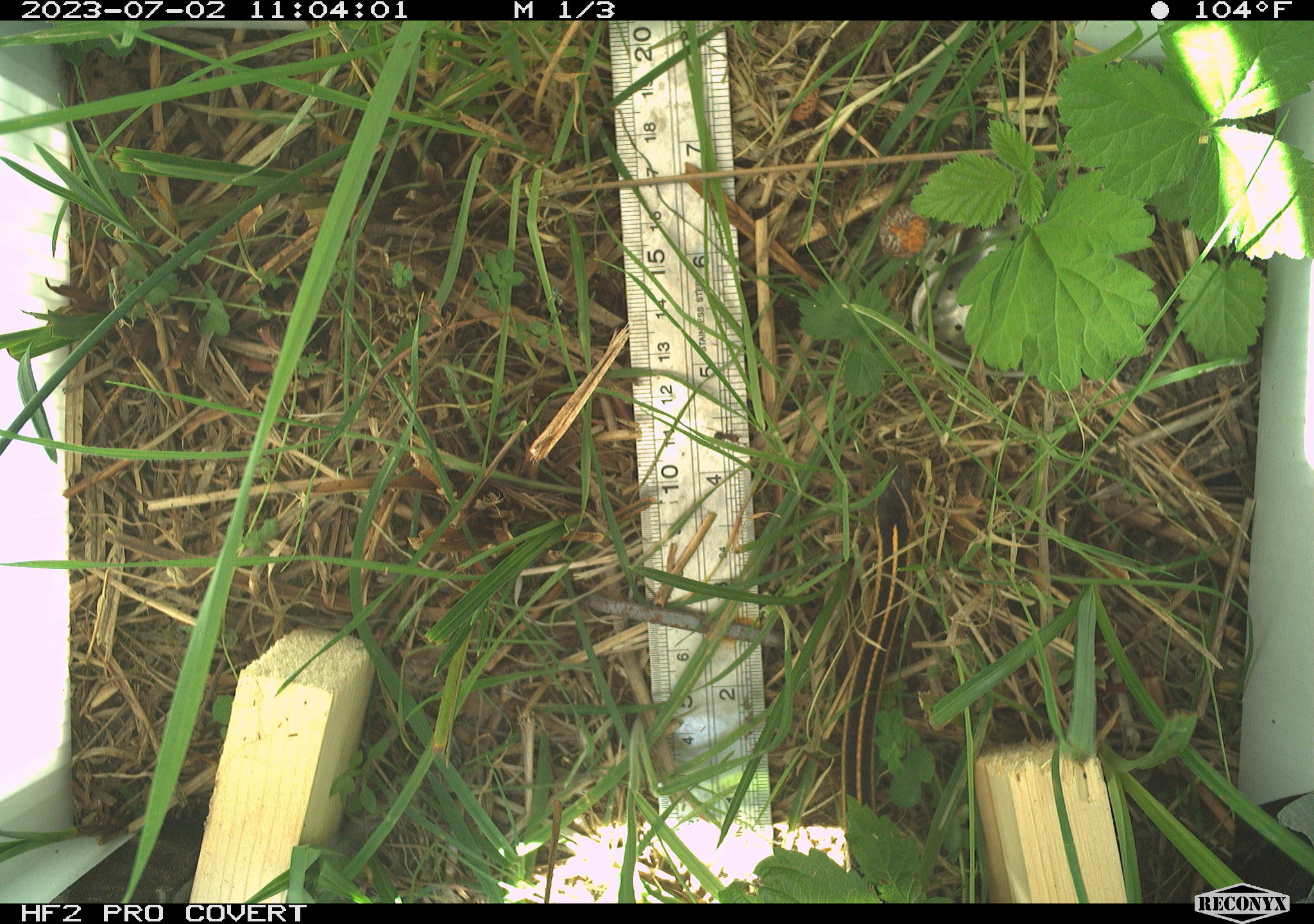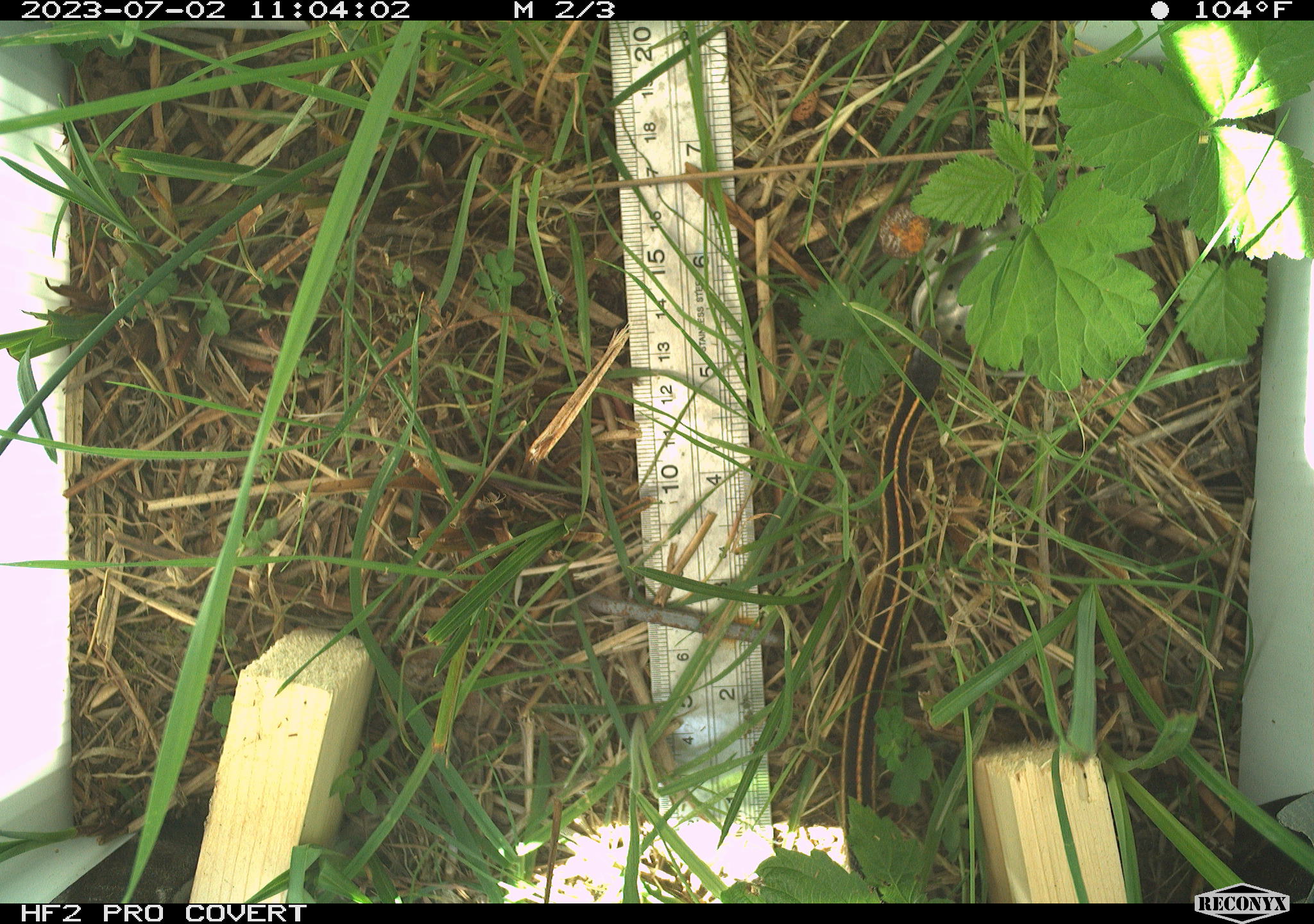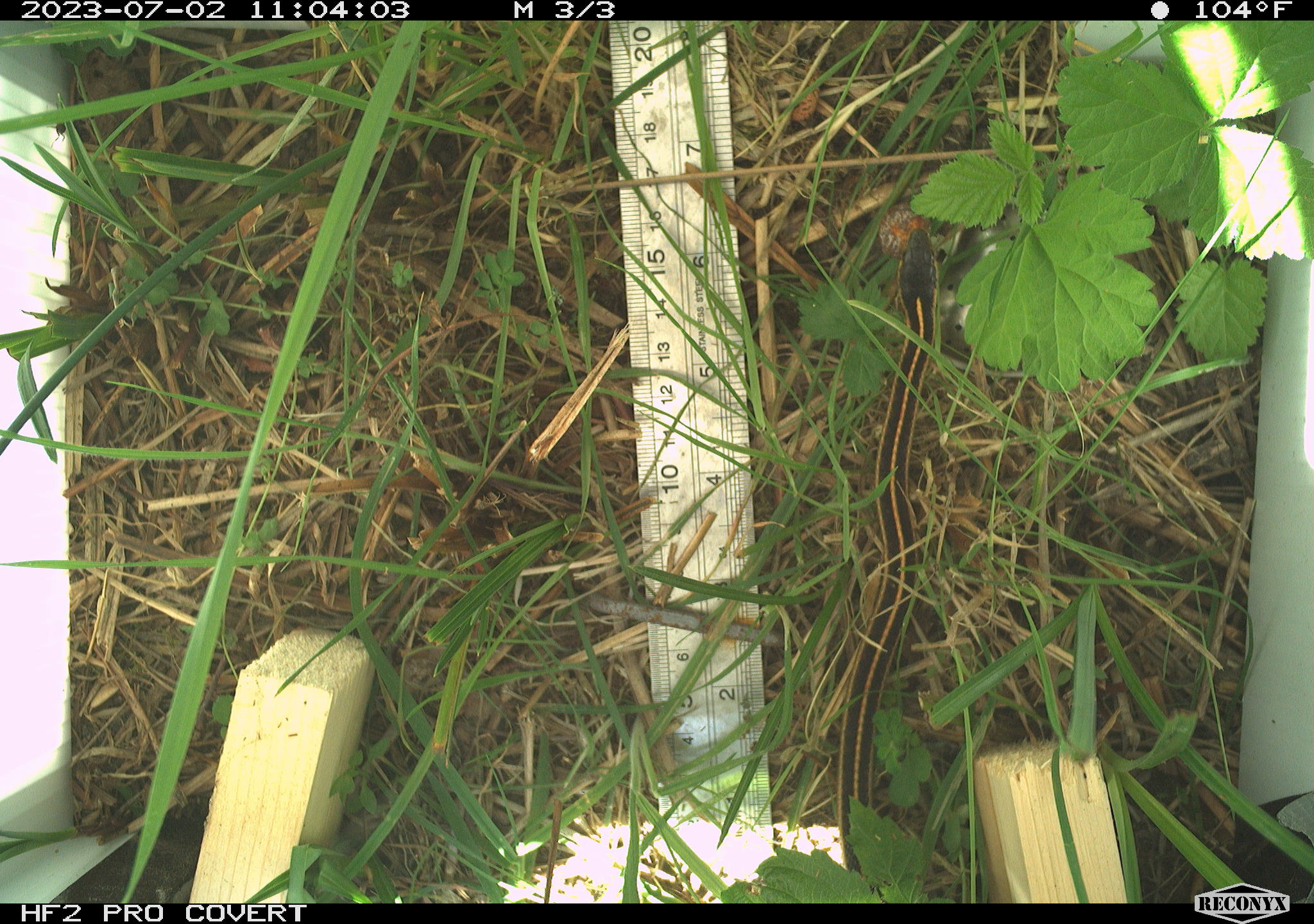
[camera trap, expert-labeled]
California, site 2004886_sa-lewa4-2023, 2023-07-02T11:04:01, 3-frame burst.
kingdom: Animalia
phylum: Chordata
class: Reptilia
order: Squamata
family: Colubridae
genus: Thamnophis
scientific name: Thamnophis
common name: american gartersnakes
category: thamnophis species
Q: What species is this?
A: Thamnophis species (american gartersnakes) (Thamnophis).